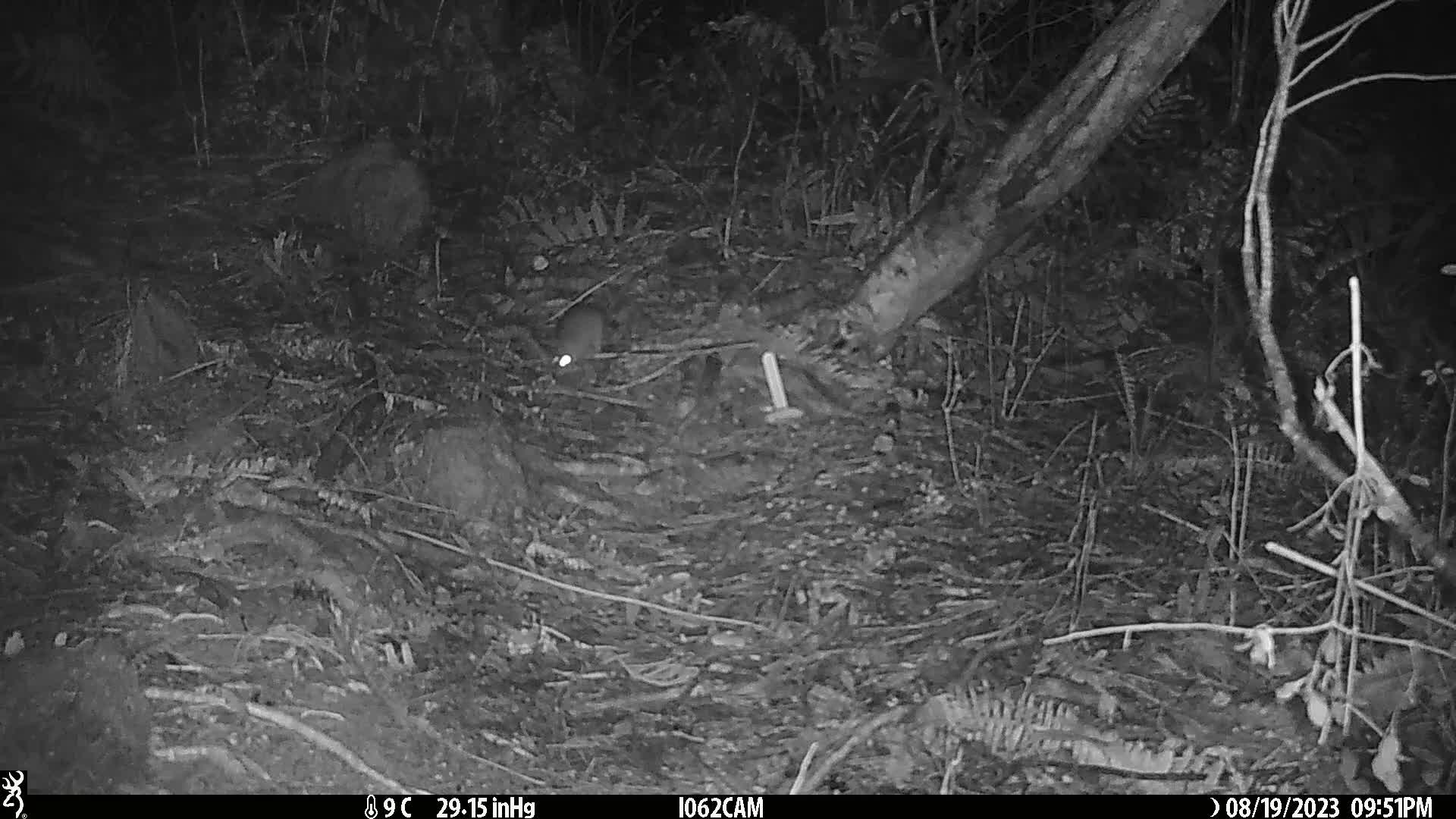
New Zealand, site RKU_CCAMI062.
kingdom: Animalia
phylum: Chordata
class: Mammalia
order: Rodentia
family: Muridae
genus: Rattus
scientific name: Rattus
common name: rat